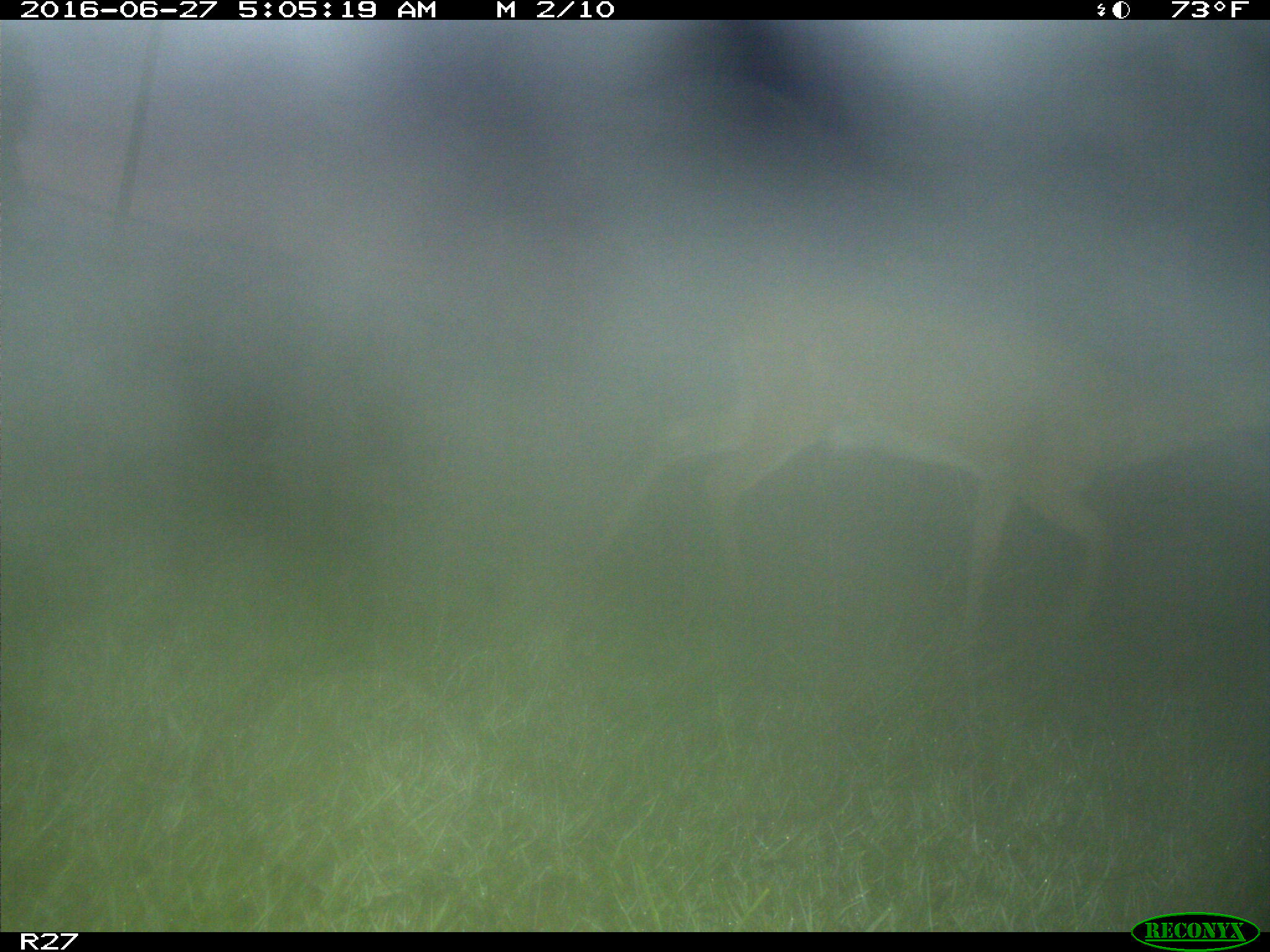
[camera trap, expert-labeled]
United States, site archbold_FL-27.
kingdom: Animalia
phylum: Chordata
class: Mammalia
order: Artiodactyla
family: Cervidae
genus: Odocoileus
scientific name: Odocoileus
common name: deer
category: unidentified deer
Unidentified deer (deer) (Odocoileus).